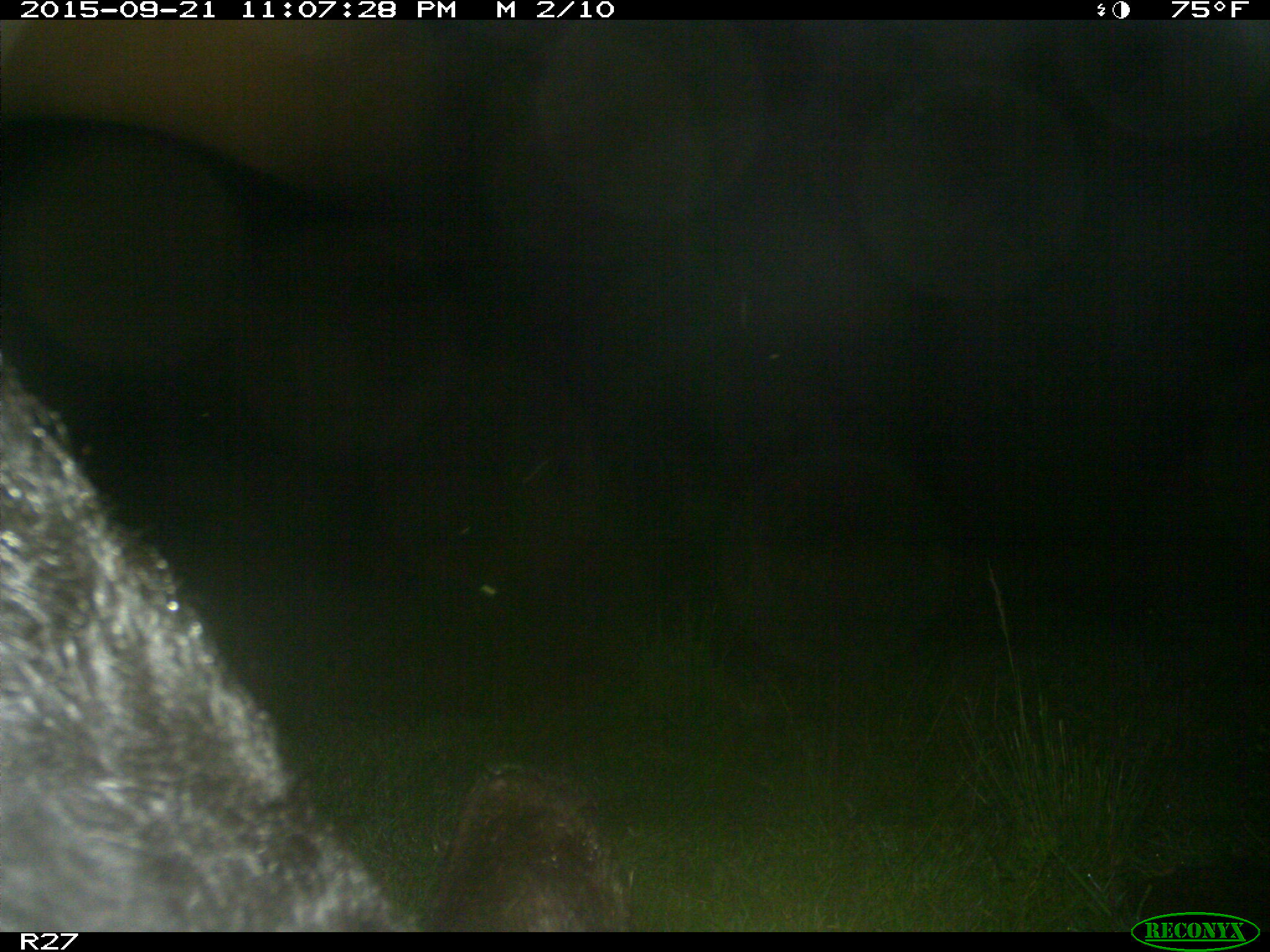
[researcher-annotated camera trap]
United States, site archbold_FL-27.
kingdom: Animalia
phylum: Chordata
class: Mammalia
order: Artiodactyla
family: Bovidae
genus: Bos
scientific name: Bos taurus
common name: domestic cow